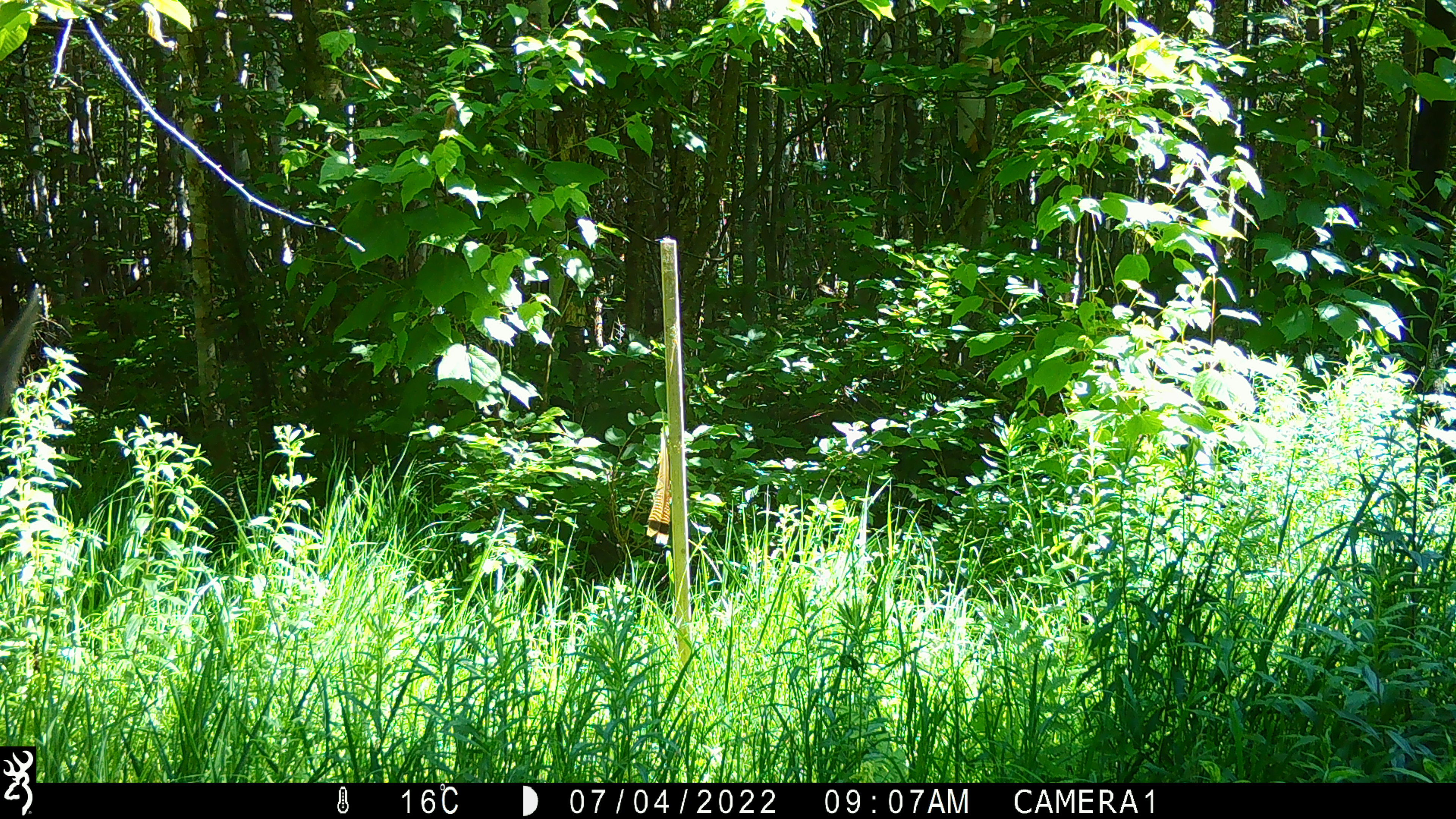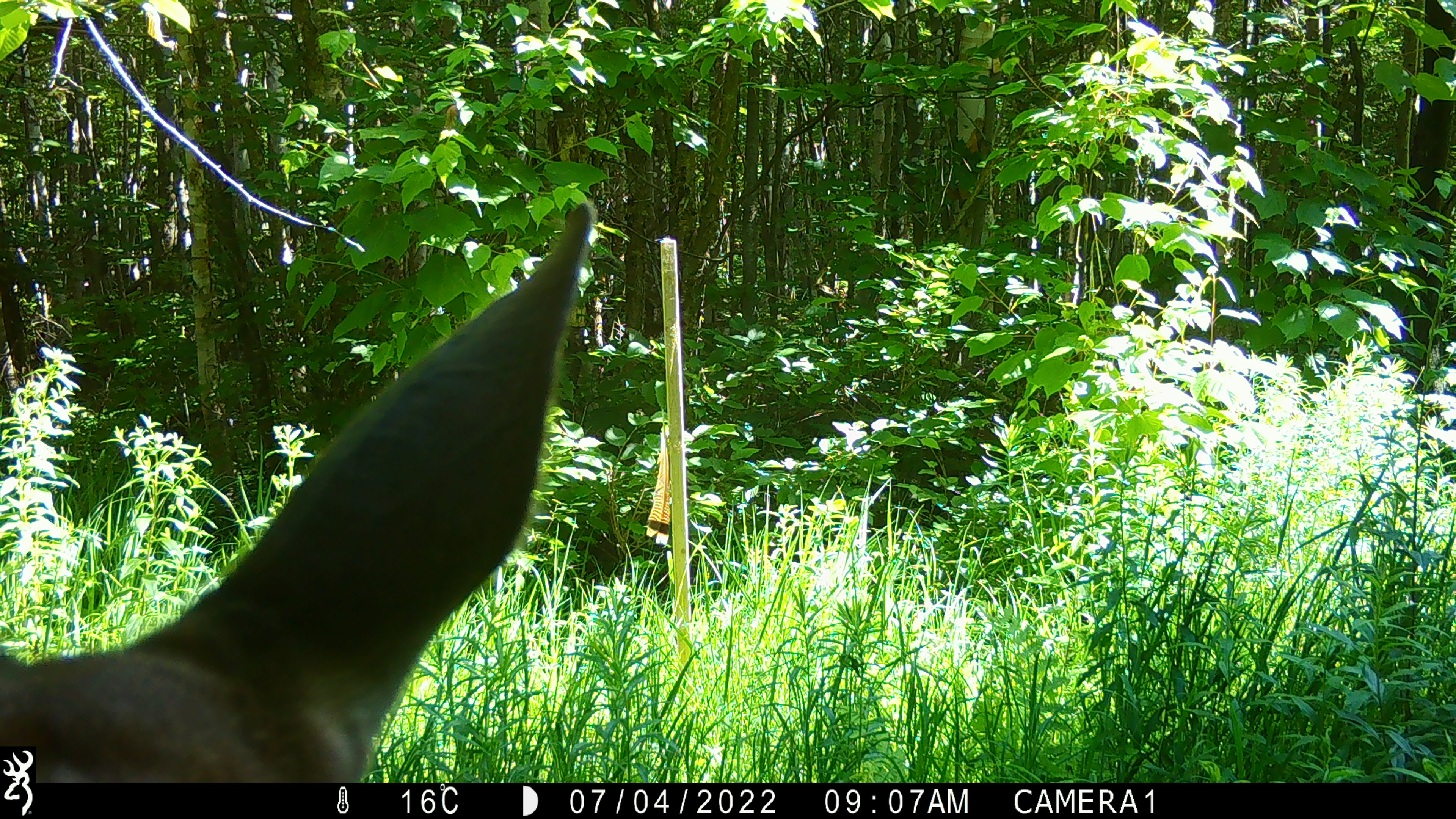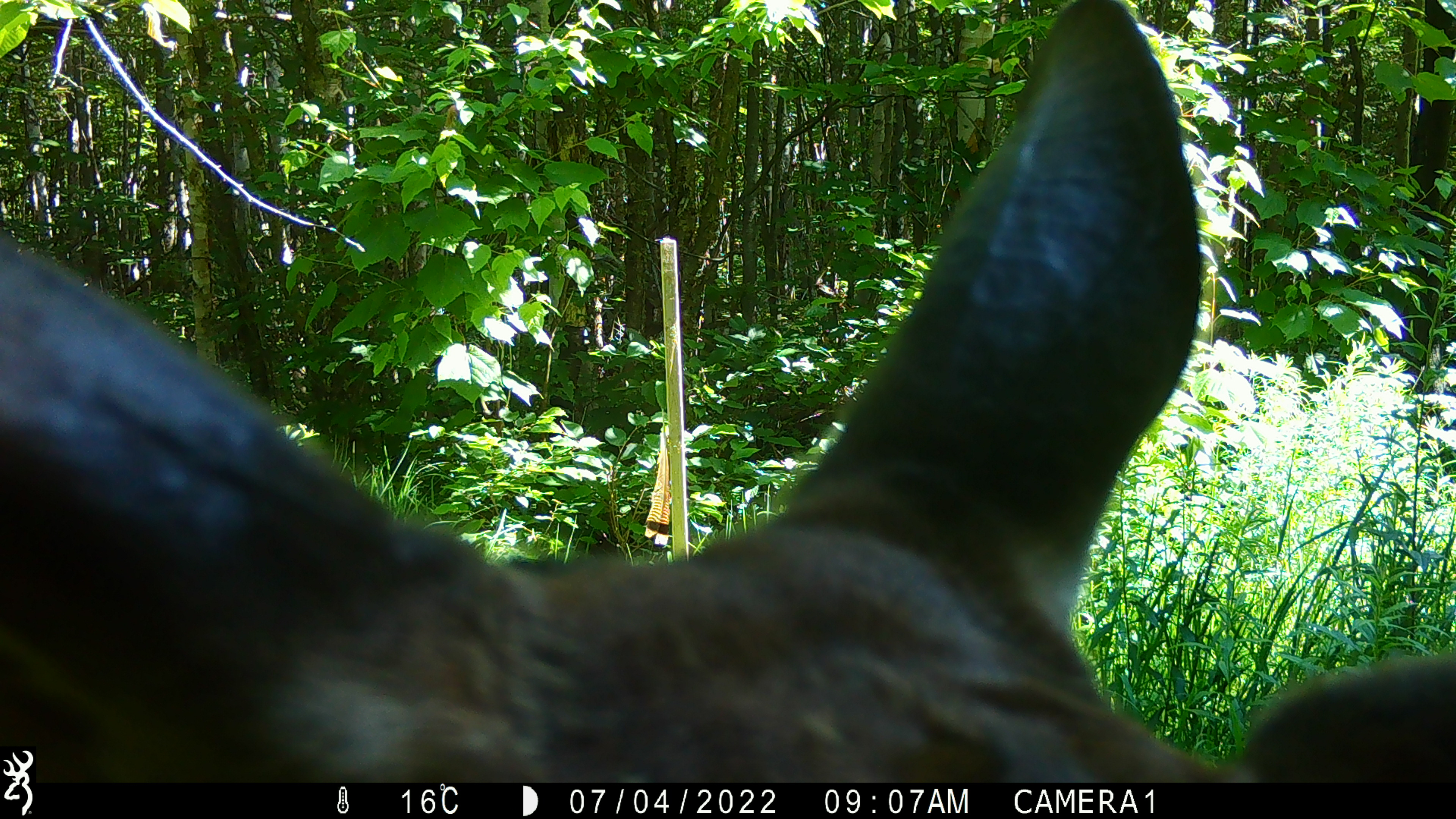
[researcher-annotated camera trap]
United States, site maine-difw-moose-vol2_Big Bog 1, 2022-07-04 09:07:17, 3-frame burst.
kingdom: Animalia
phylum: Chordata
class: Mammalia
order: Artiodactyla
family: Cervidae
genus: Alces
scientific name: Alces alces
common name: moose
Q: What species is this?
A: Moose (Alces alces).